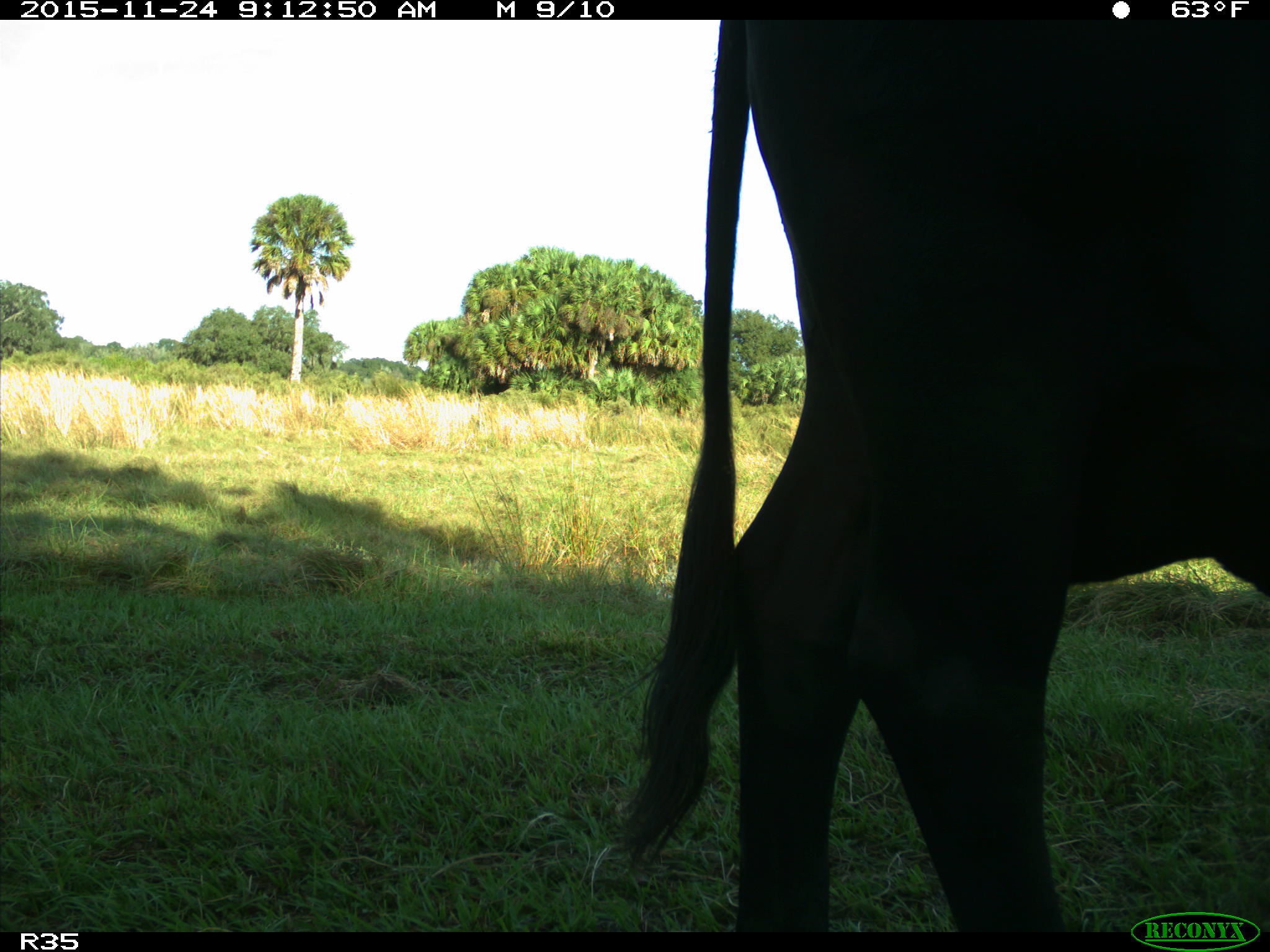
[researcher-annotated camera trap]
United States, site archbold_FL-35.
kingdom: Animalia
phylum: Chordata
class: Mammalia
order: Artiodactyla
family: Bovidae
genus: Bos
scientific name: Bos taurus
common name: domestic cow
Bos taurus (domestic cow).